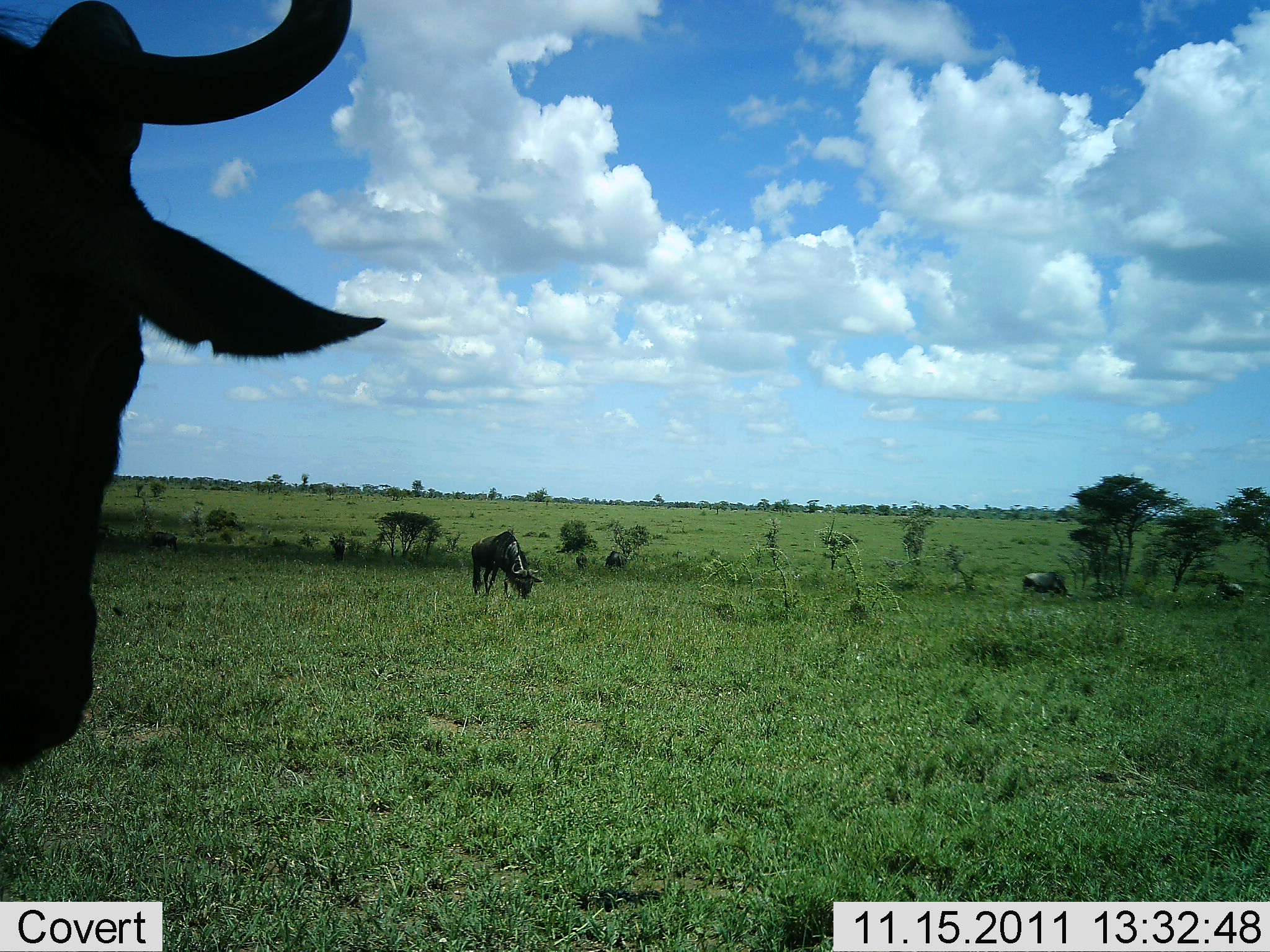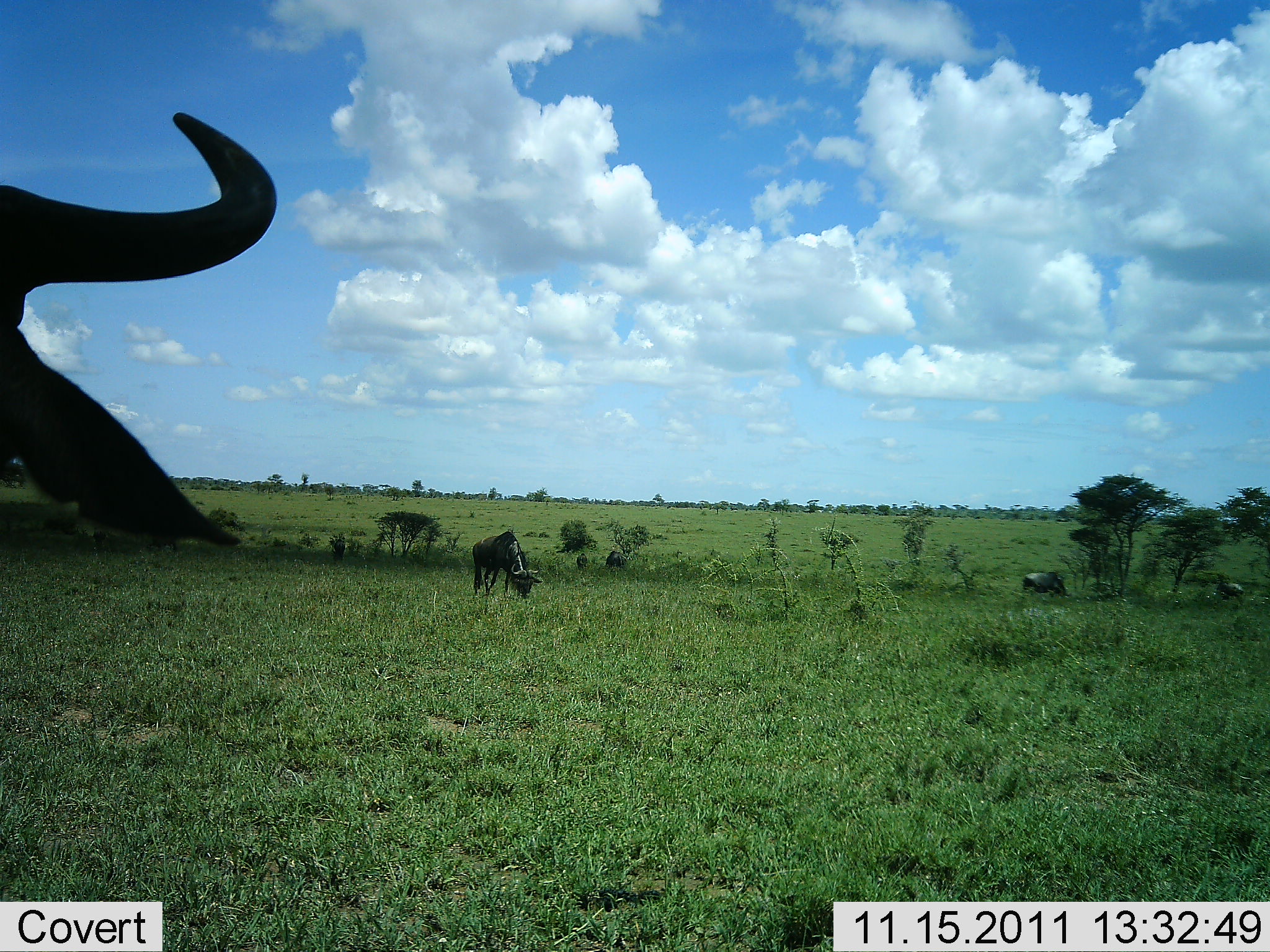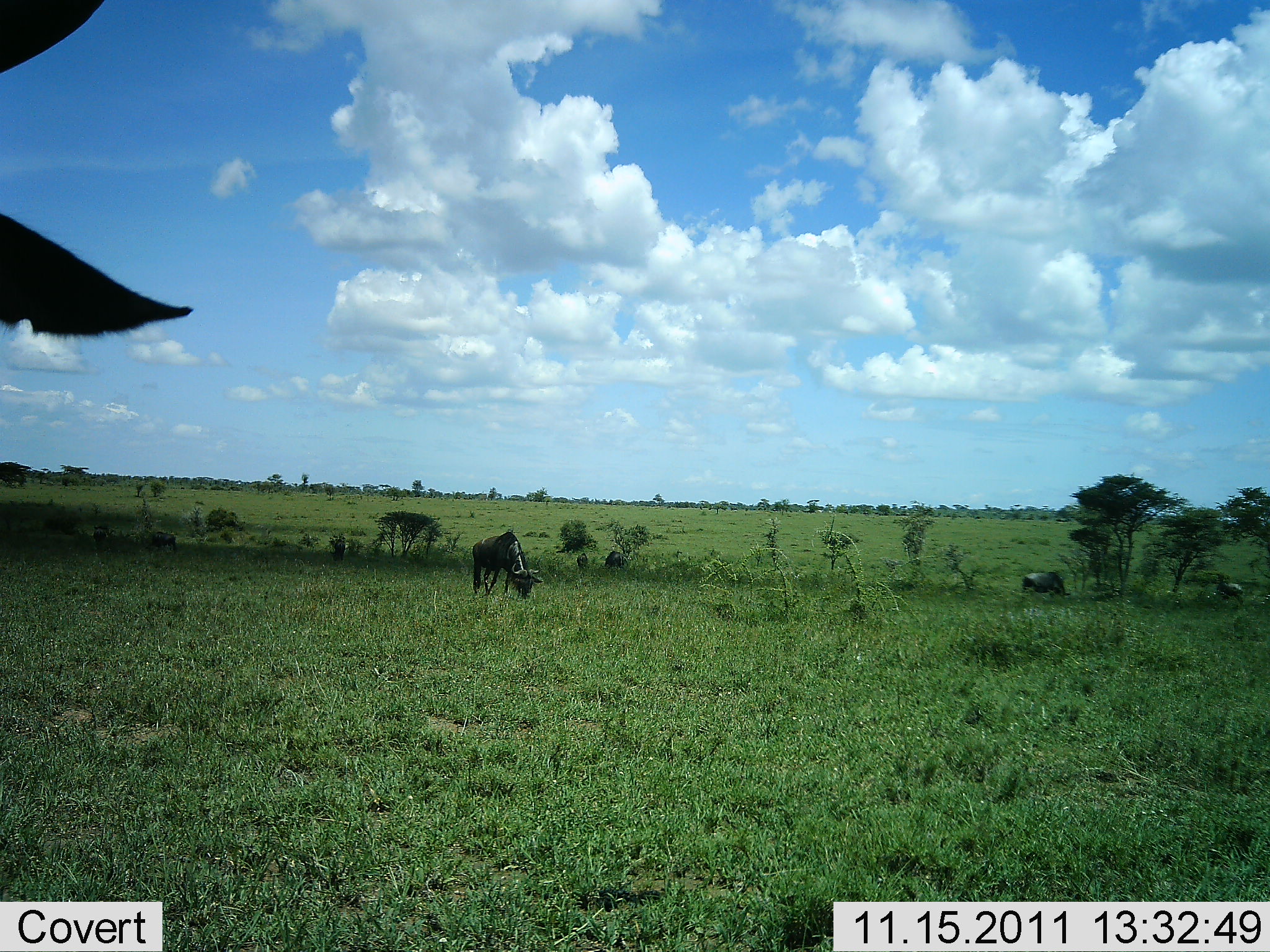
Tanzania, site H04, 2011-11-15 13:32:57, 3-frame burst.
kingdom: Animalia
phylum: Chordata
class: Mammalia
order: Artiodactyla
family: Bovidae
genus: Connochaetes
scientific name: Connochaetes taurinus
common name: blue wildebeest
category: wildebeest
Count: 4.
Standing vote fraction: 47%.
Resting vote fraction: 7%.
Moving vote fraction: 13%.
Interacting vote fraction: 0%.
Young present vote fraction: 0%.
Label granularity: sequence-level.